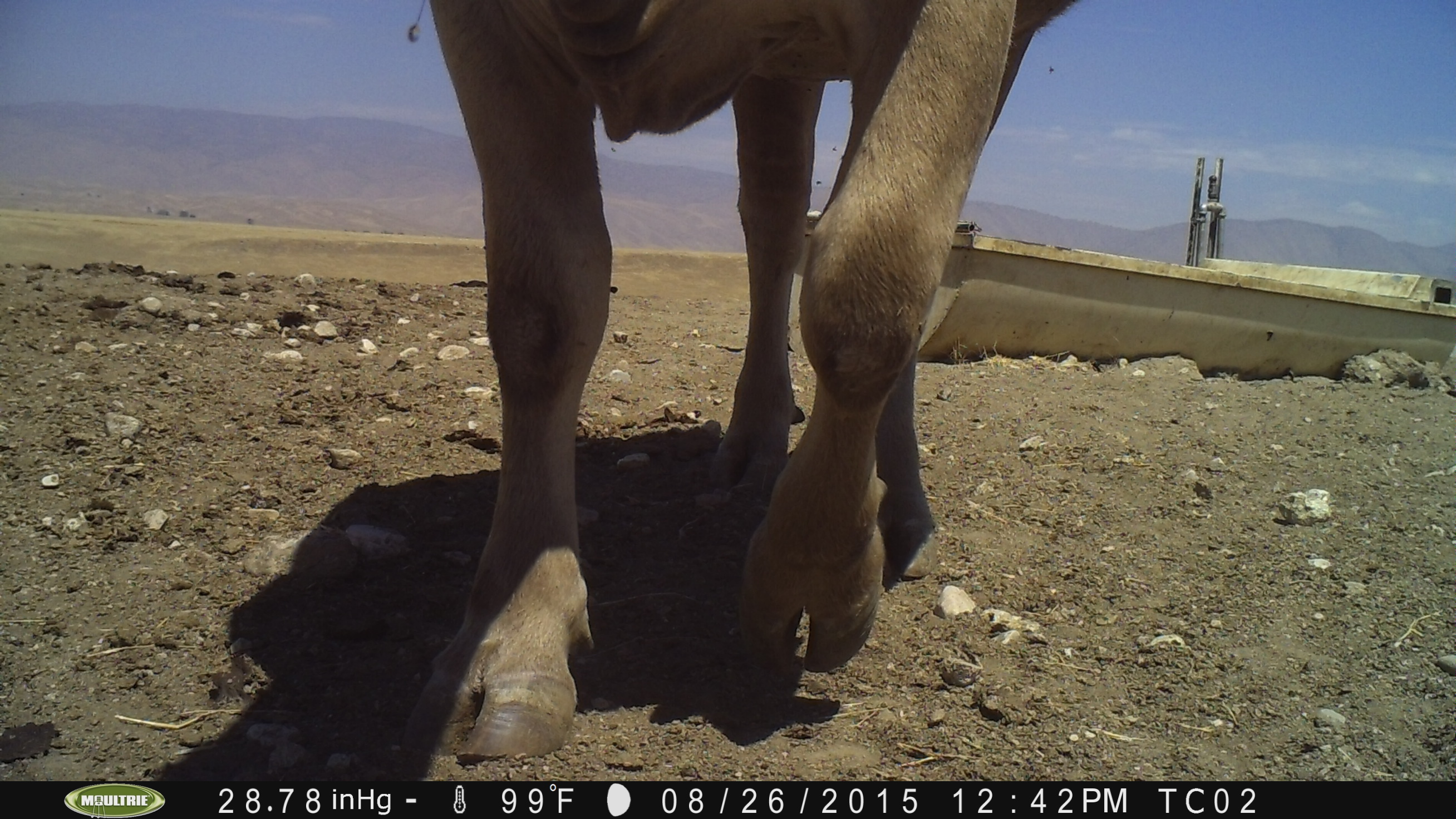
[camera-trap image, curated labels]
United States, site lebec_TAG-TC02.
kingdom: Animalia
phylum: Chordata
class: Mammalia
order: Artiodactyla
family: Bovidae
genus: Bos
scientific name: Bos taurus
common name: domestic cow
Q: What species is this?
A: Bos taurus (domestic cow).